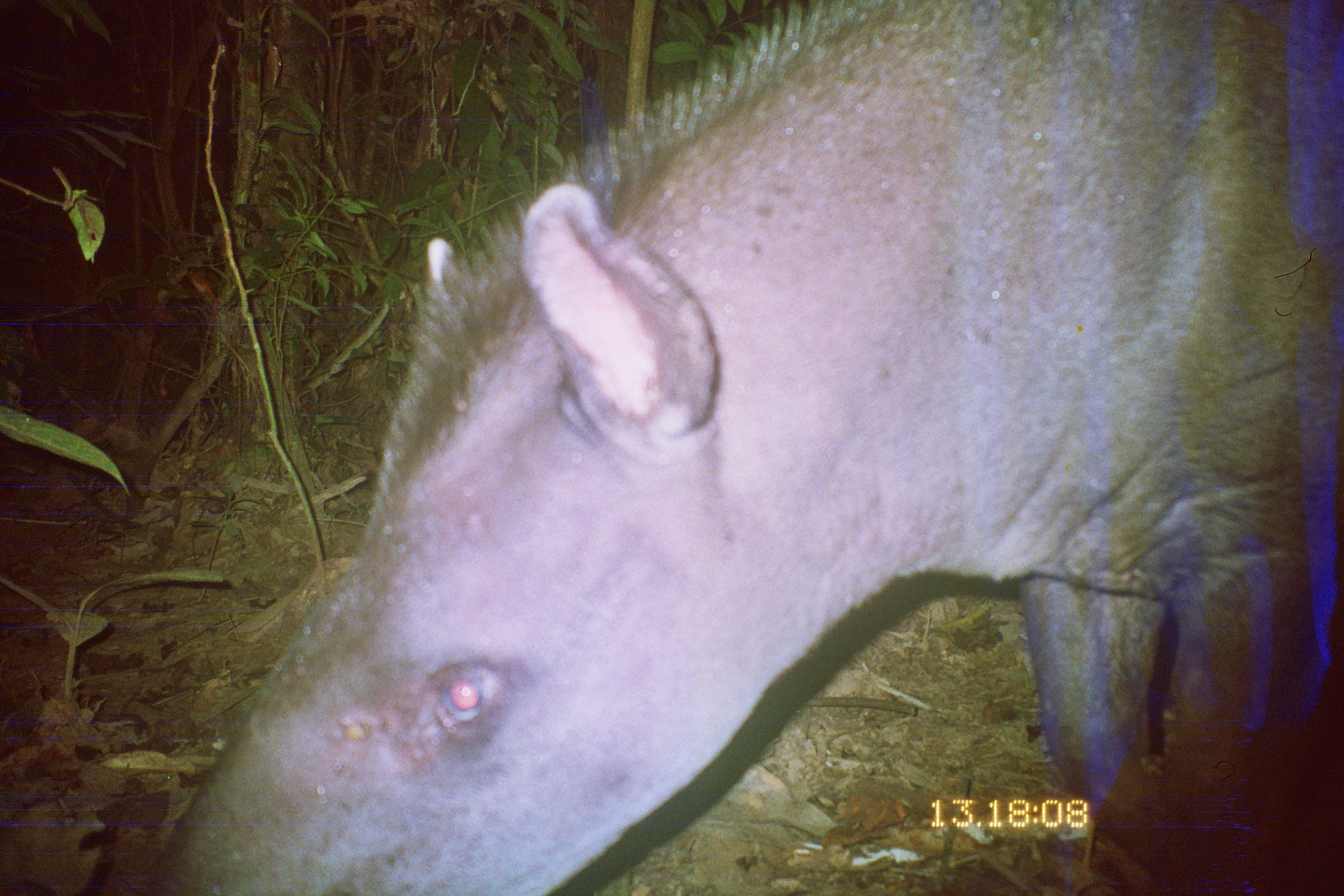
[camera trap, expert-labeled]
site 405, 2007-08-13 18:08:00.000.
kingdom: Animalia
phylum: Chordata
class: Mammalia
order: Perissodactyla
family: Tapiridae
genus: Tapirus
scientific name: Tapirus terrestris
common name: south american tapir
Tapirus terrestris (south american tapir).